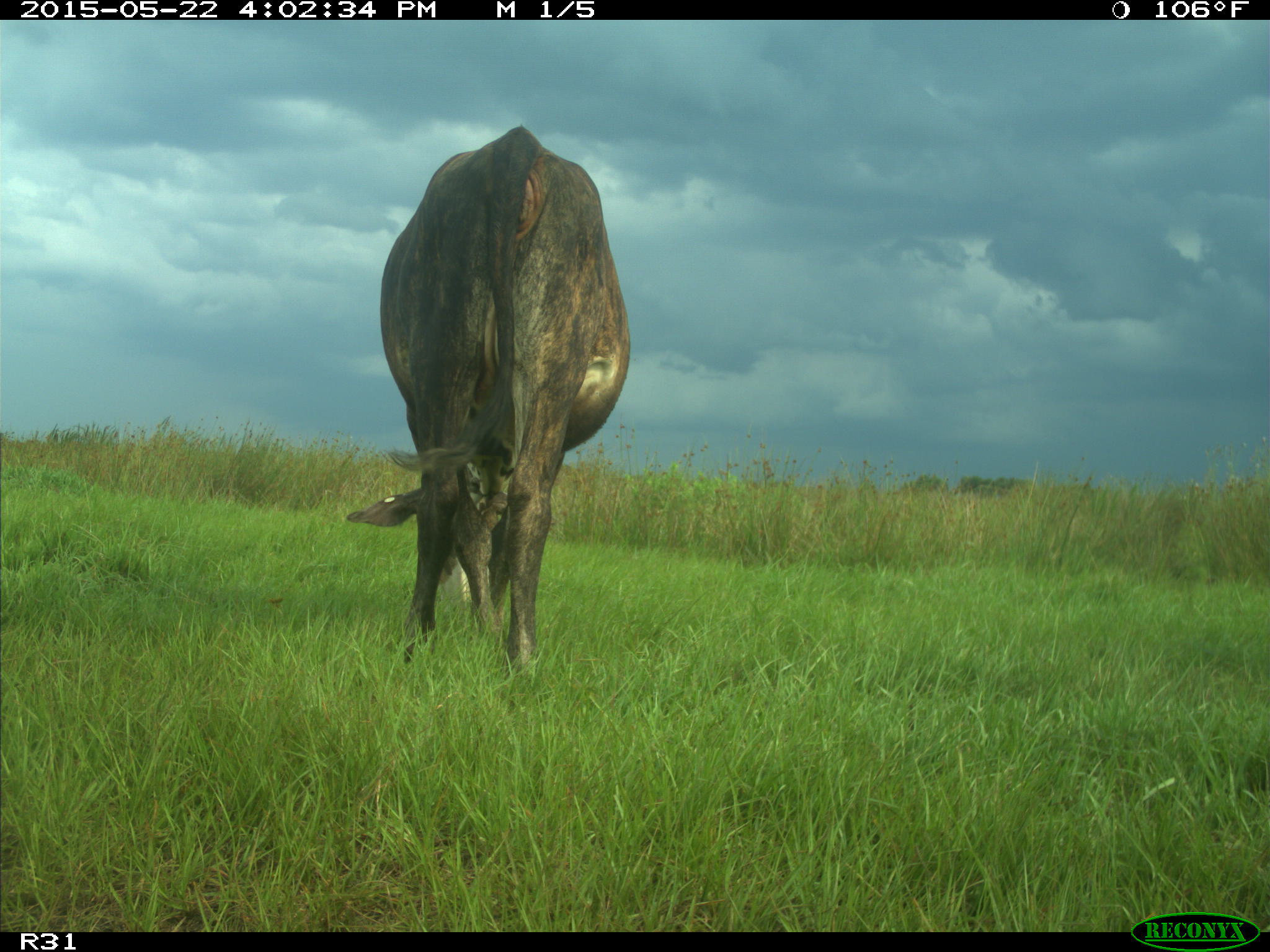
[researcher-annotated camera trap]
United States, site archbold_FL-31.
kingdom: Animalia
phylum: Chordata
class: Mammalia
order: Artiodactyla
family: Bovidae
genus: Bos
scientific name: Bos taurus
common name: domestic cow